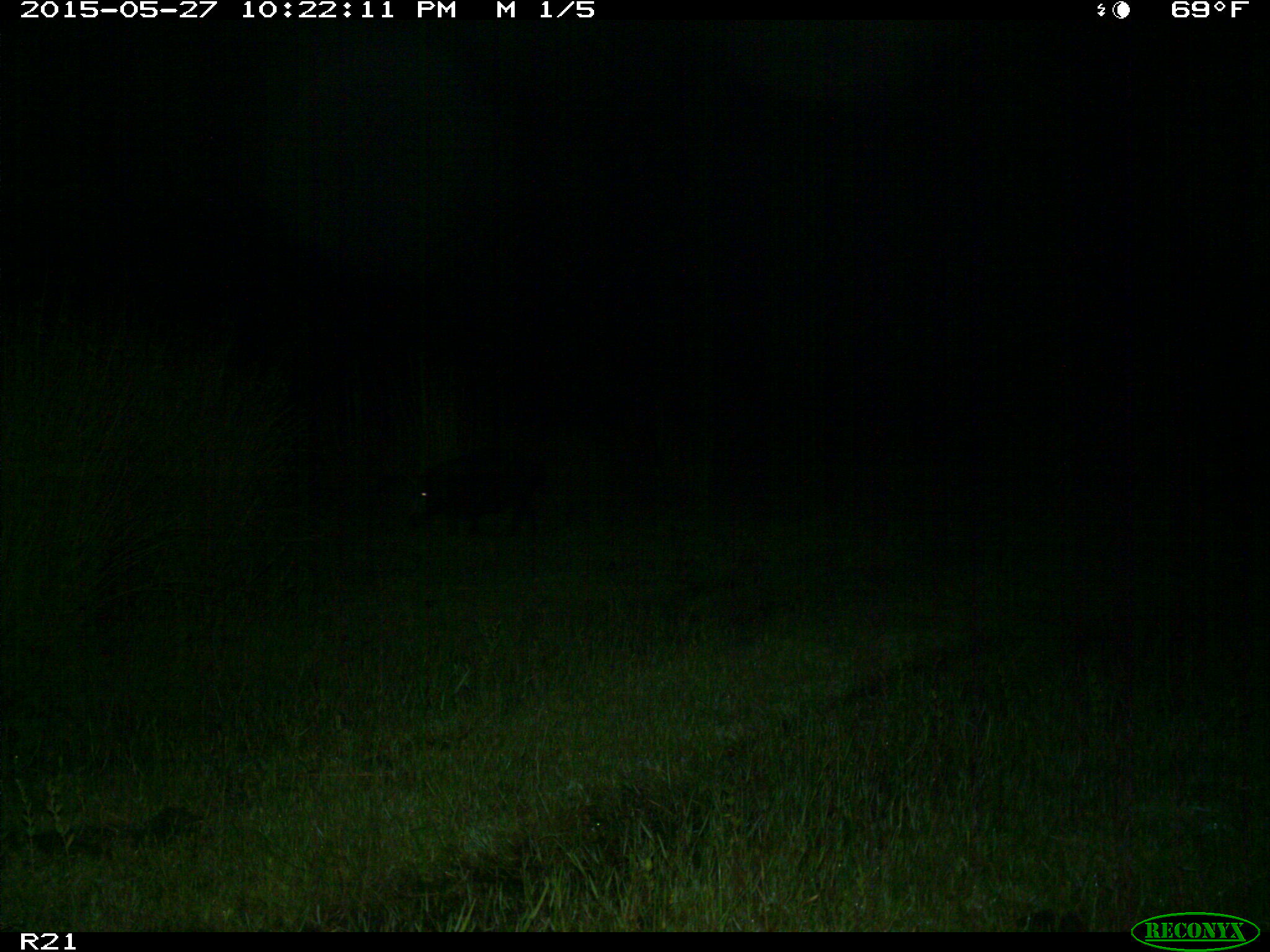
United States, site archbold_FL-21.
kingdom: Animalia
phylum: Chordata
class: Mammalia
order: Artiodactyla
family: Suidae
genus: Sus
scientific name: Sus scrofa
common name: wild boar